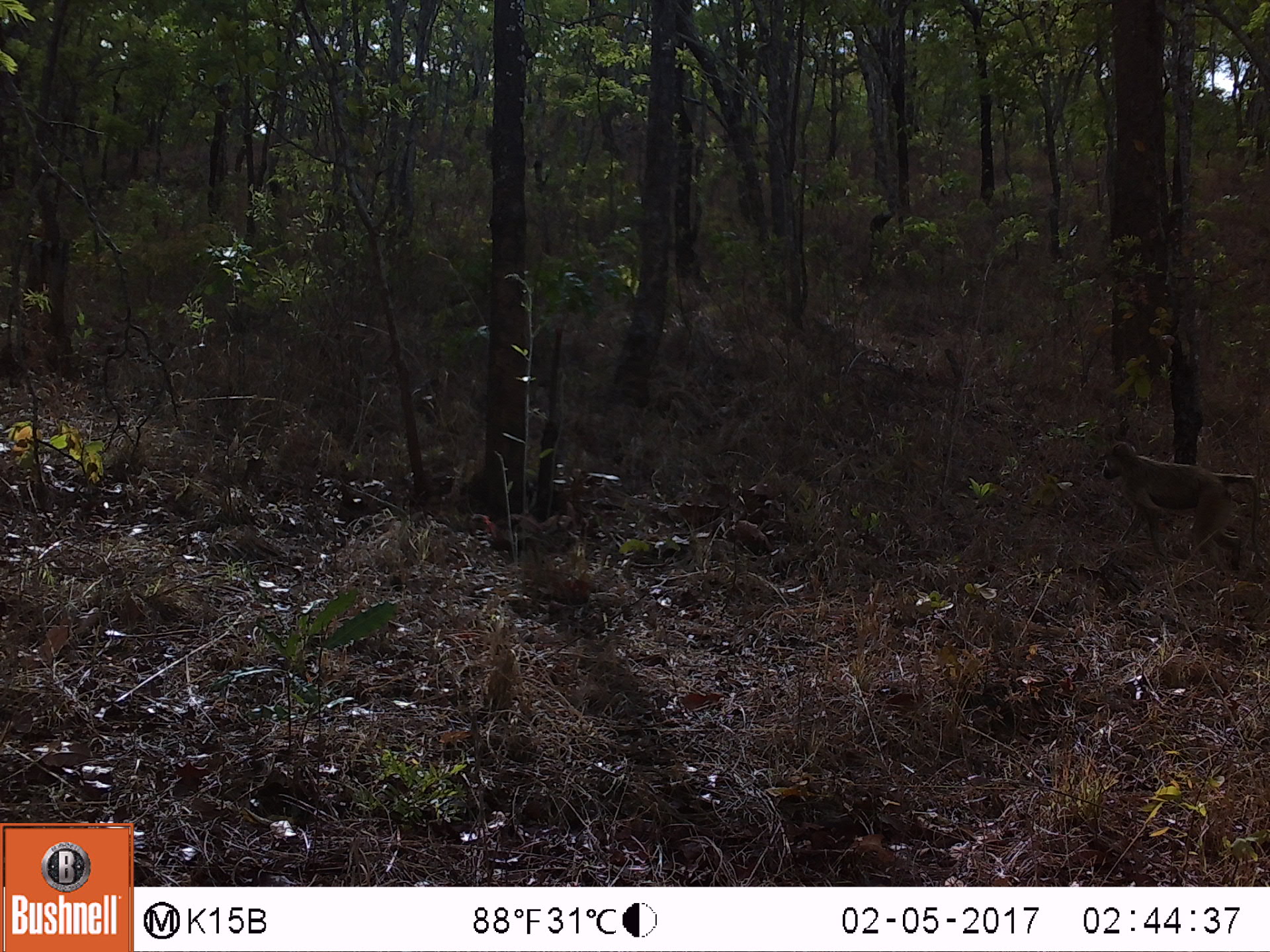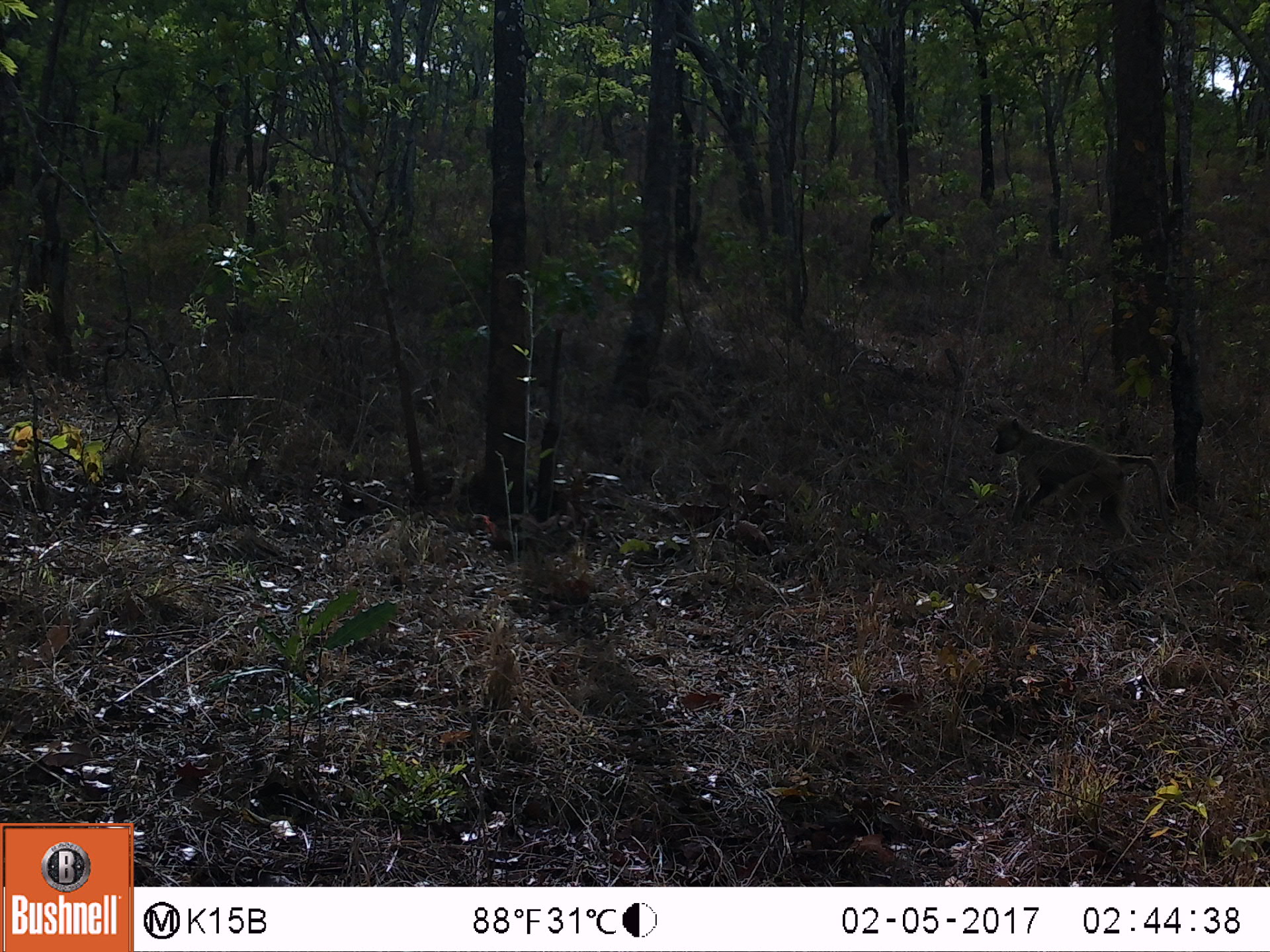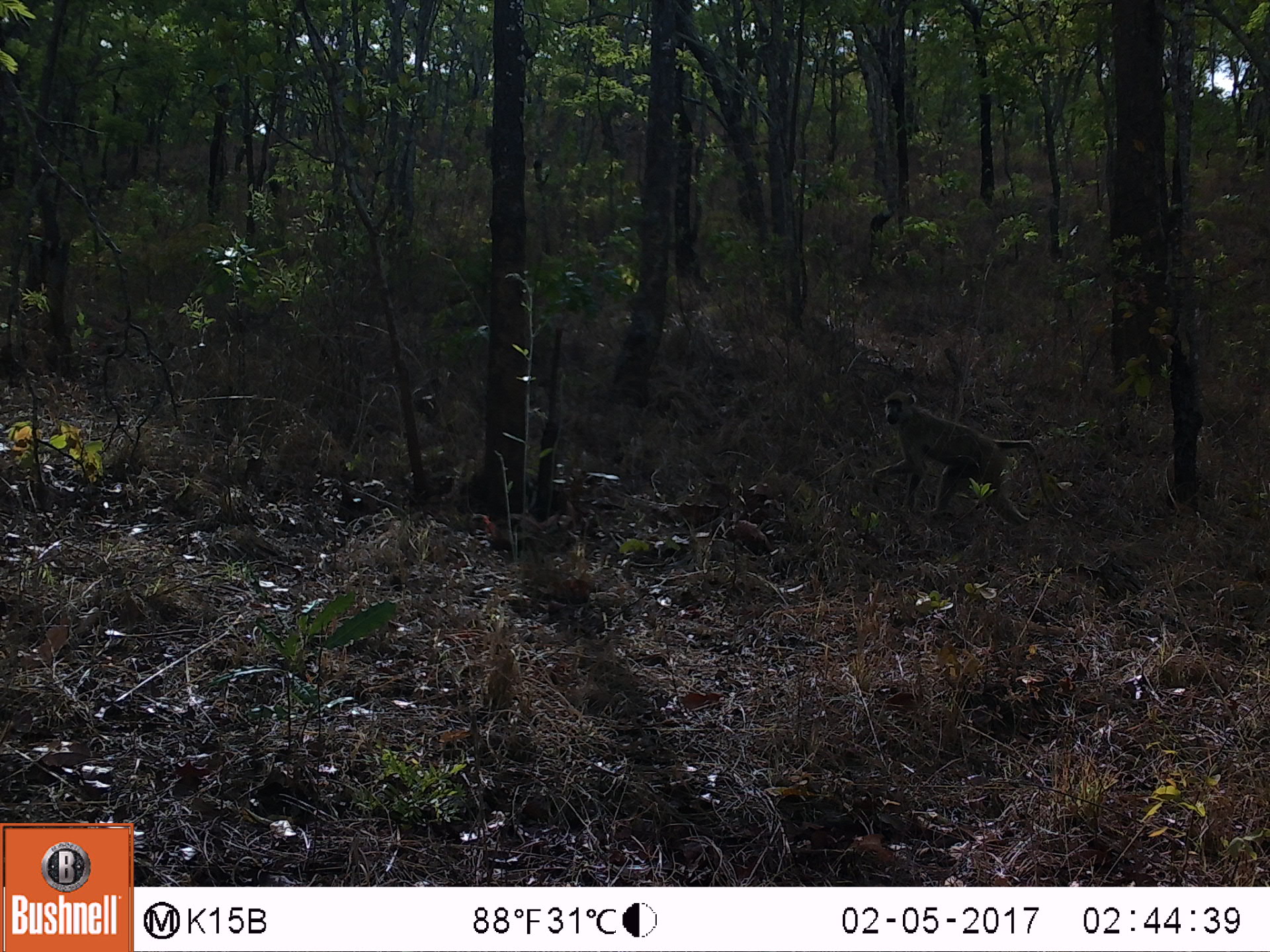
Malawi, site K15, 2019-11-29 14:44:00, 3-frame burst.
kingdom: Animalia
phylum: Chordata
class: Mammalia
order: Primates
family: Cercopithecidae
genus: Papio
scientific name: Papio cynocephalus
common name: yellow baboon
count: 1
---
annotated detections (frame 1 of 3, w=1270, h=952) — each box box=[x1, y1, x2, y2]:
yellow baboon: box=[1088, 442, 1263, 570]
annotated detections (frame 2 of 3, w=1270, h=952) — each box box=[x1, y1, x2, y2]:
yellow baboon: box=[986, 414, 1174, 538]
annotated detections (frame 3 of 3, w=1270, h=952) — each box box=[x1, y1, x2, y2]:
yellow baboon: box=[872, 385, 1052, 522]